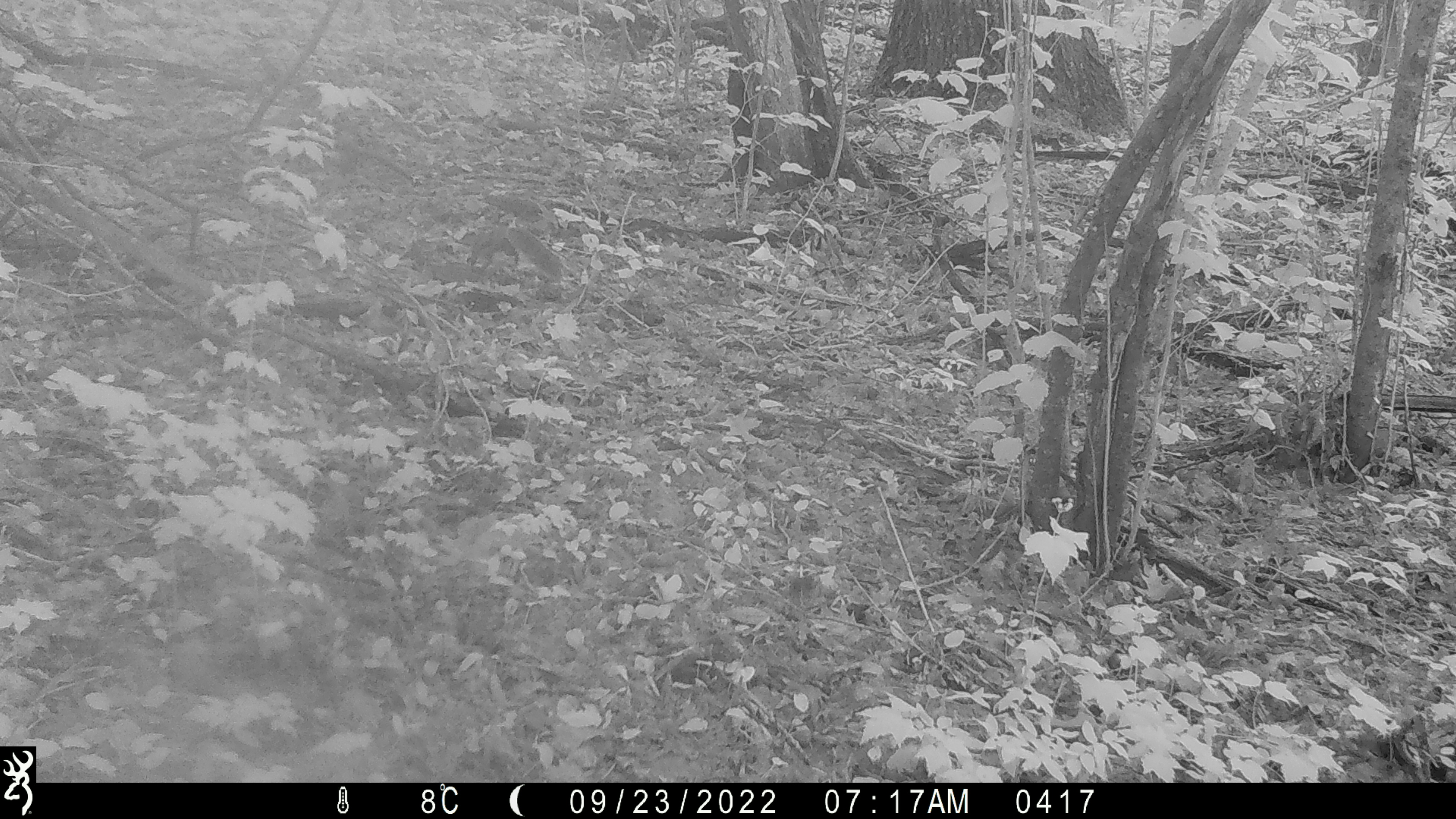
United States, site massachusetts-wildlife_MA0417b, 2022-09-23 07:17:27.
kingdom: Animalia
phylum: Chordata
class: Mammalia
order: Rodentia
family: Sciuridae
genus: Sciurus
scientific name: Sciurus carolinensis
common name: gray squirrel